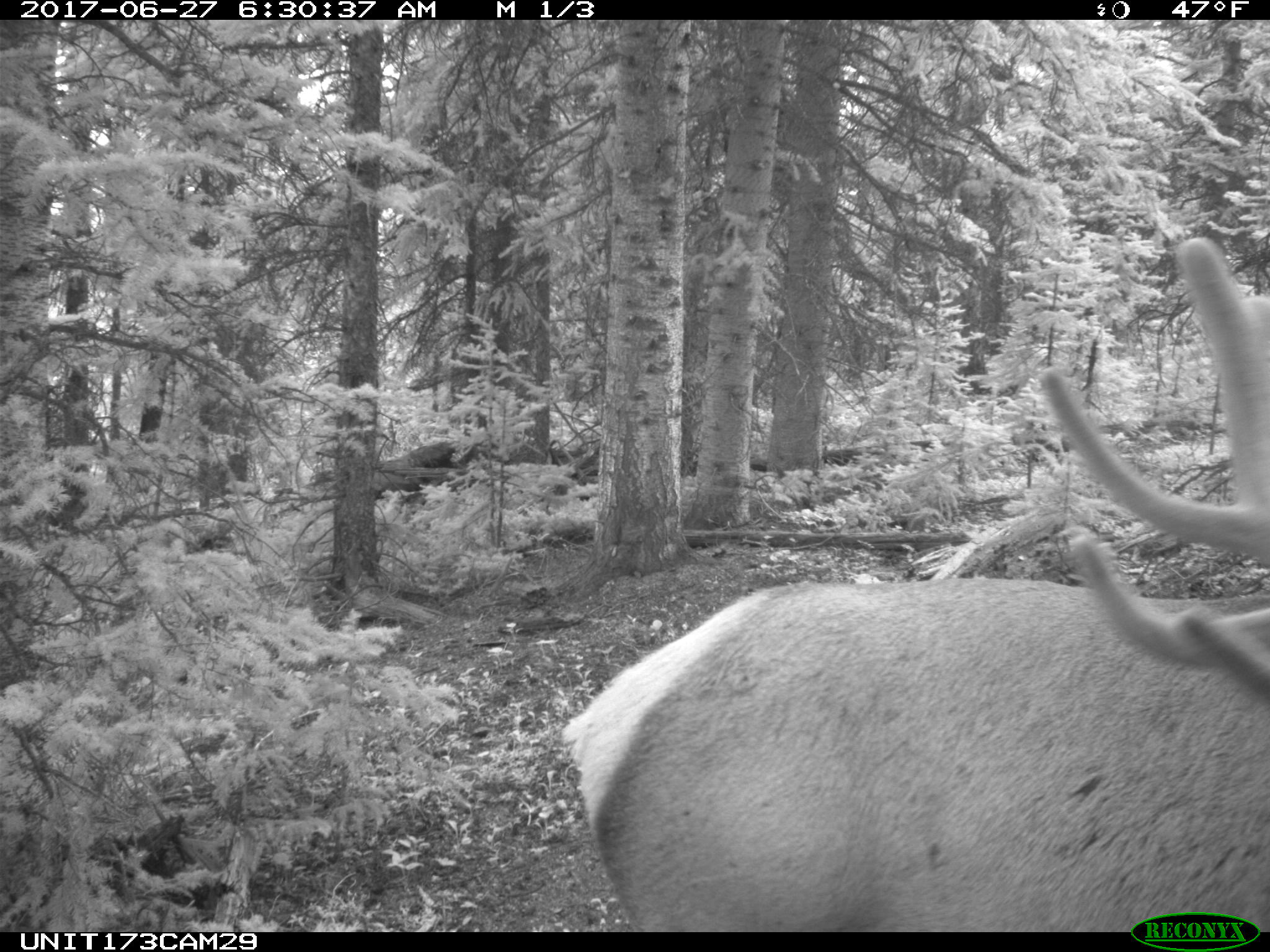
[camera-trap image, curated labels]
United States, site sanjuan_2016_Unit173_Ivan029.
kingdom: Animalia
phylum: Chordata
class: Mammalia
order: Artiodactyla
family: Cervidae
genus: Cervus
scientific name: Cervus elaphus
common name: red deer